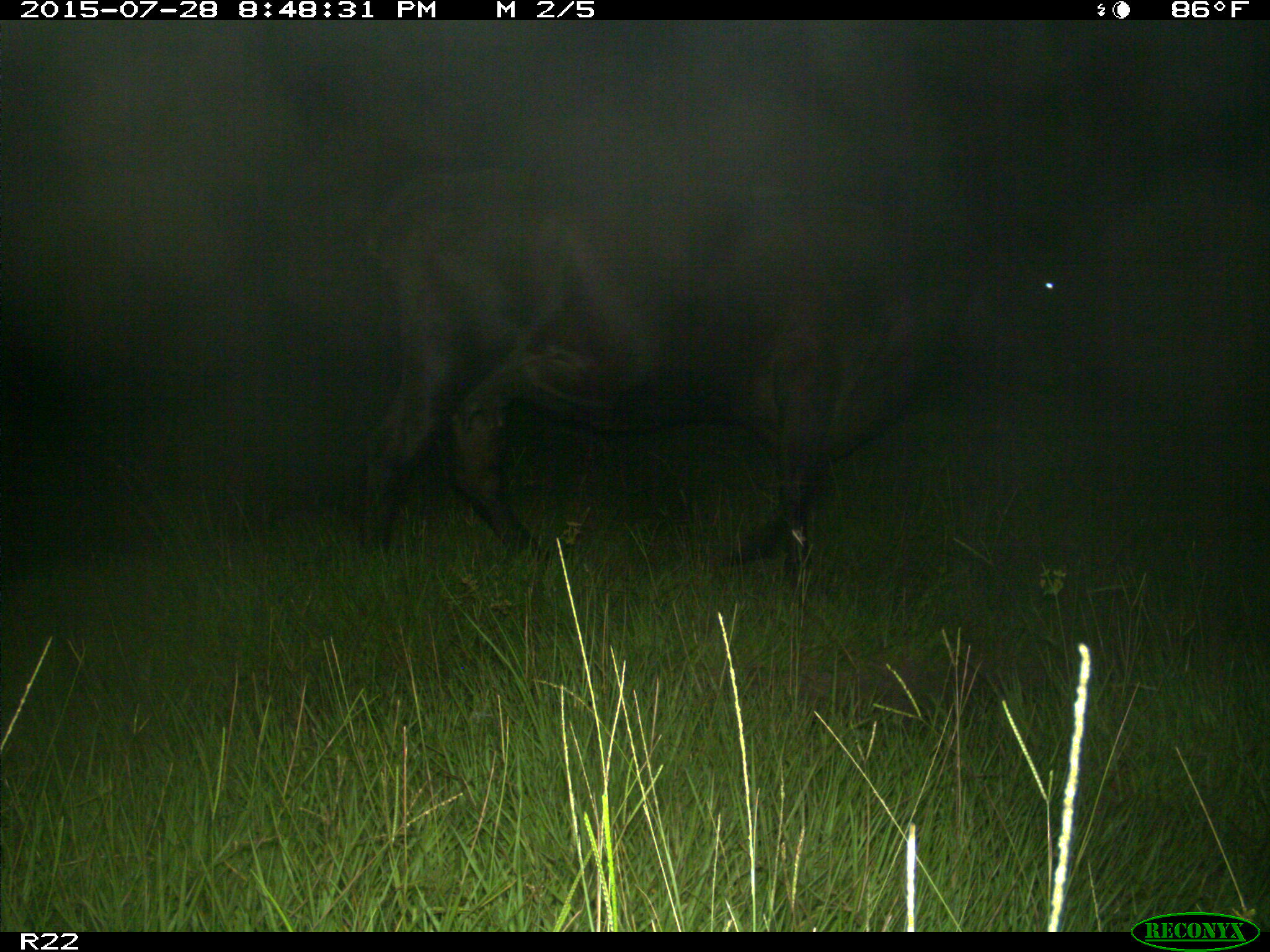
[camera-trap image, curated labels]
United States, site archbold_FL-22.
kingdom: Animalia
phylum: Chordata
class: Mammalia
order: Artiodactyla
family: Bovidae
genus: Bos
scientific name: Bos taurus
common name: domestic cow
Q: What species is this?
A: Bos taurus (domestic cow).